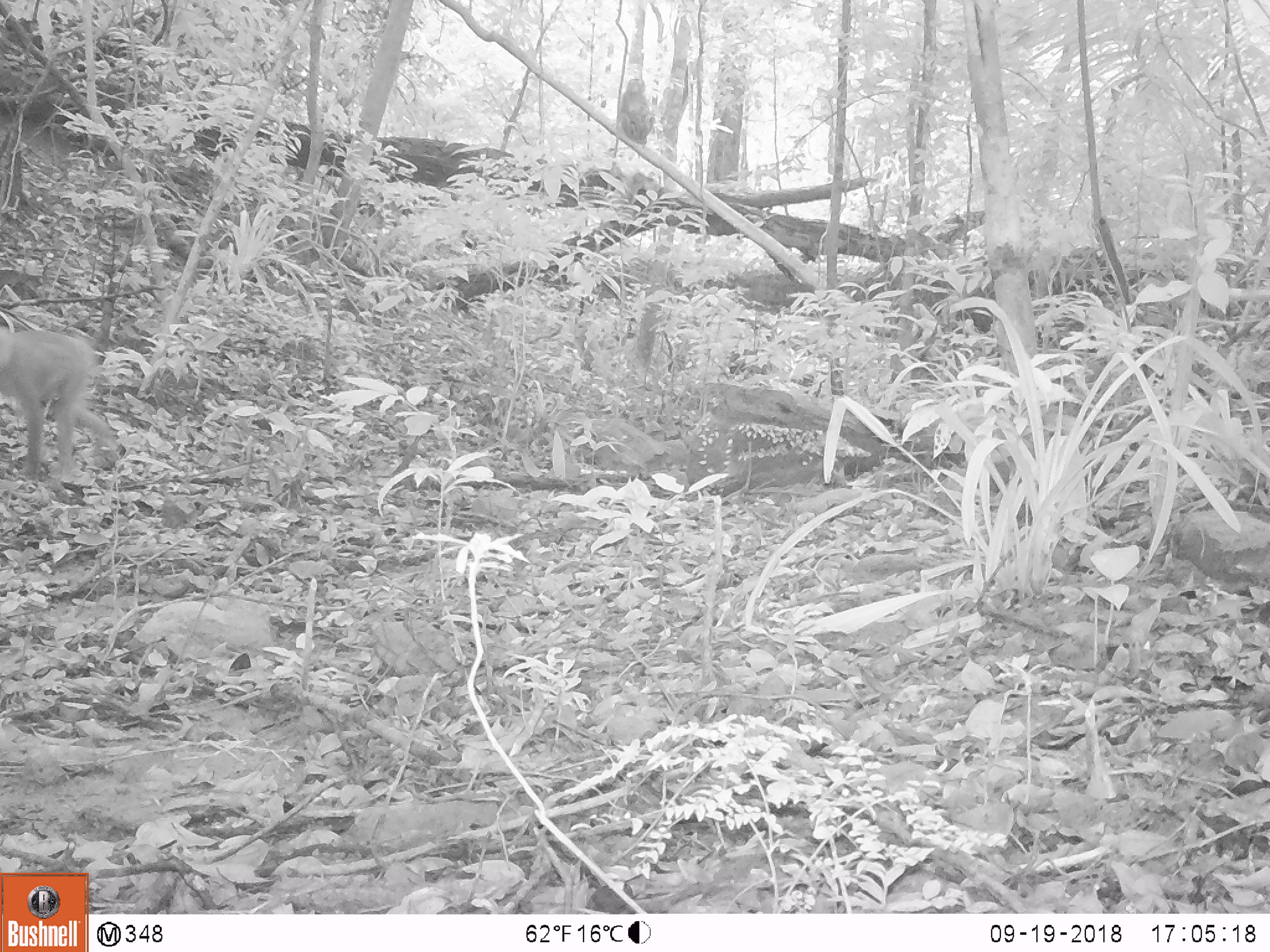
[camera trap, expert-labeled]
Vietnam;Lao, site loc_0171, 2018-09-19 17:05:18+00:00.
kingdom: Animalia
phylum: Chordata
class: Mammalia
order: Primates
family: Cercopithecidae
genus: Macaca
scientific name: Macaca nemestrina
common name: pig-tailed macaque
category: pig tailed macaque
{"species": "pig tailed macaque (pig-tailed macaque) (Macaca nemestrina)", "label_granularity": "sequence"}